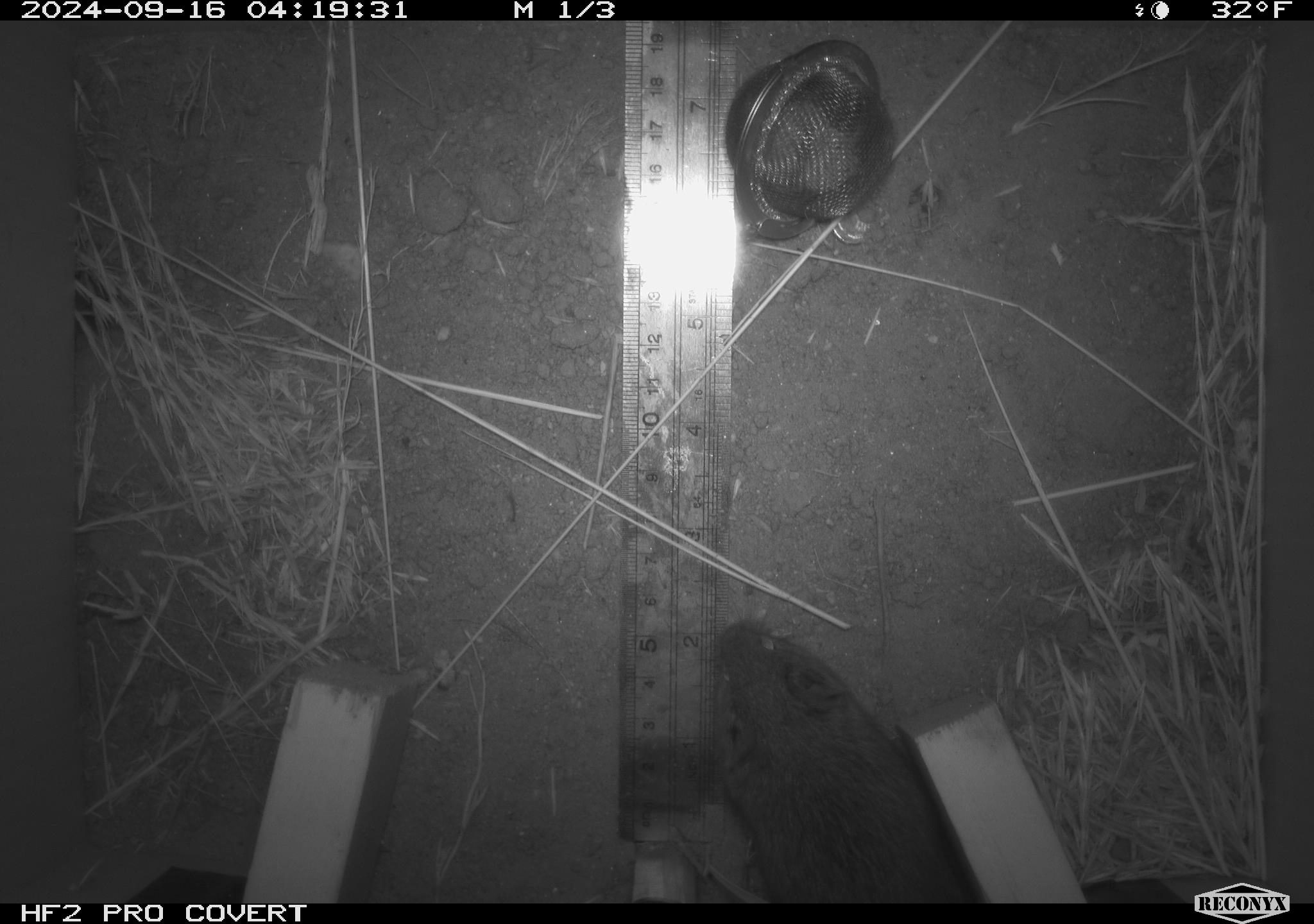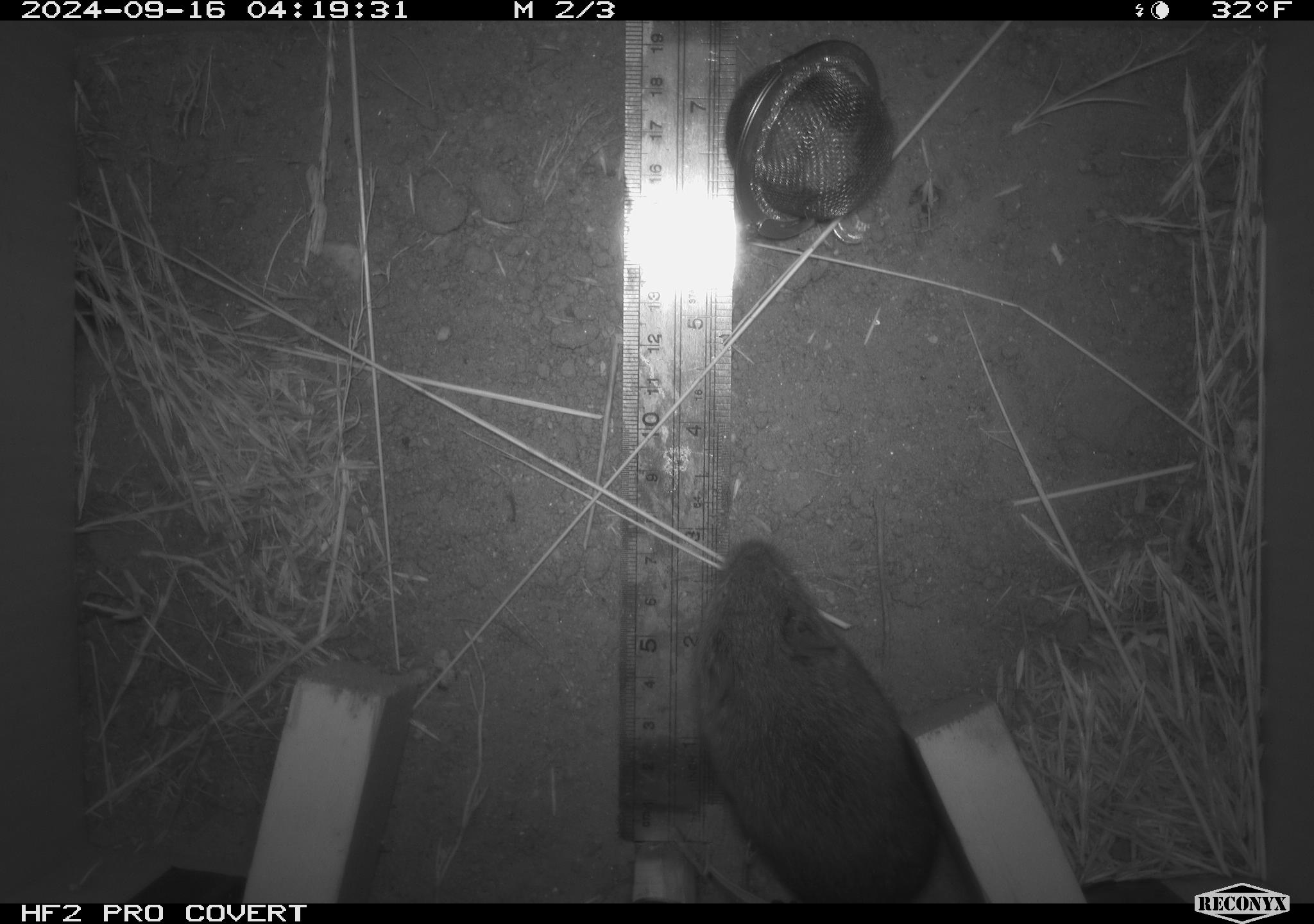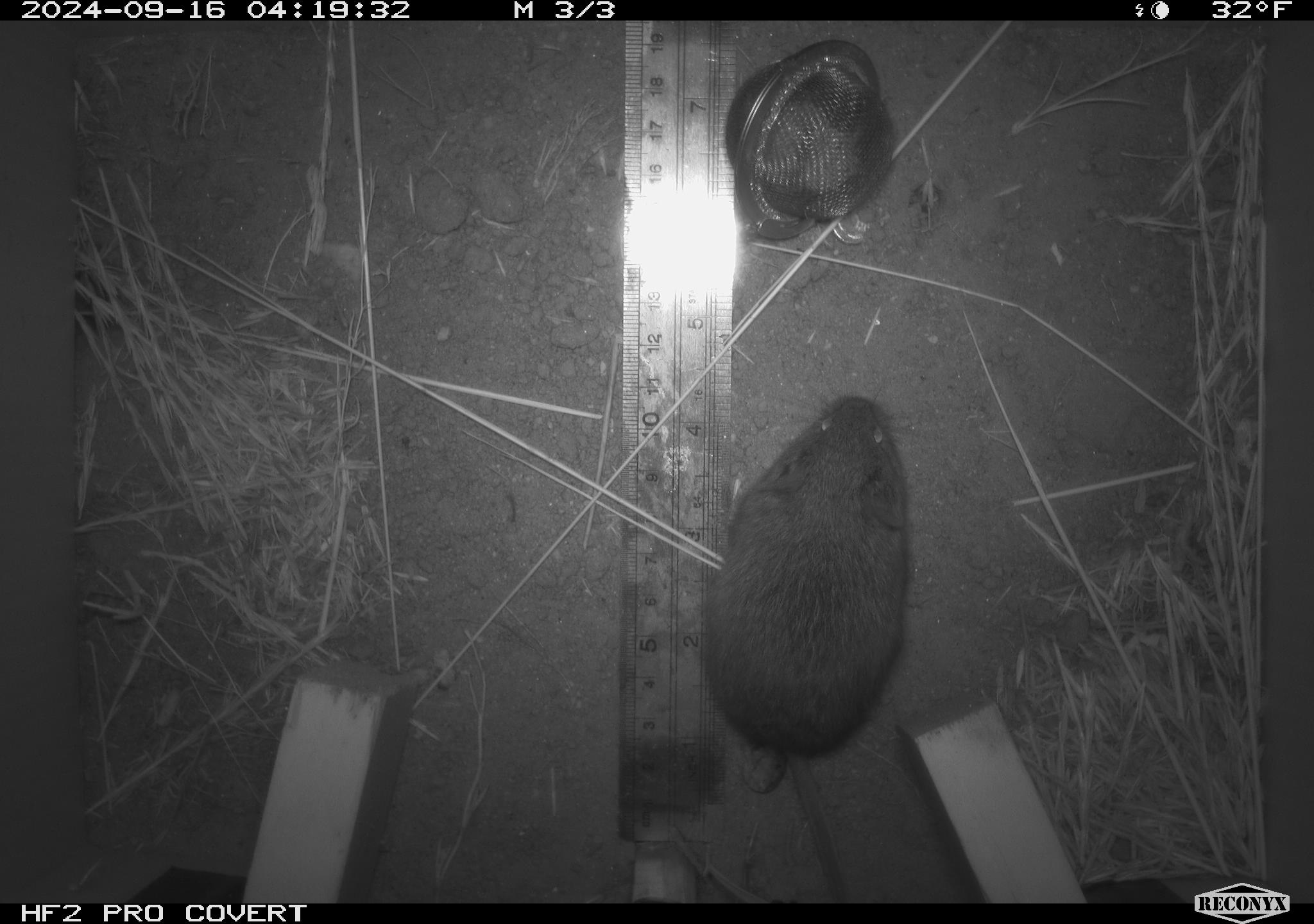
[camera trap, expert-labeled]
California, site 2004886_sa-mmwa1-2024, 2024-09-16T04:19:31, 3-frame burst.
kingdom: Animalia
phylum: Chordata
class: Mammalia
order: Rodentia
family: Cricetidae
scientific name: Arvicolinae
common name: voles, lemmings, and muskrats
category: arvicolinae subfamily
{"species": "arvicolinae subfamily (voles, lemmings, and muskrats) (Arvicolinae)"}